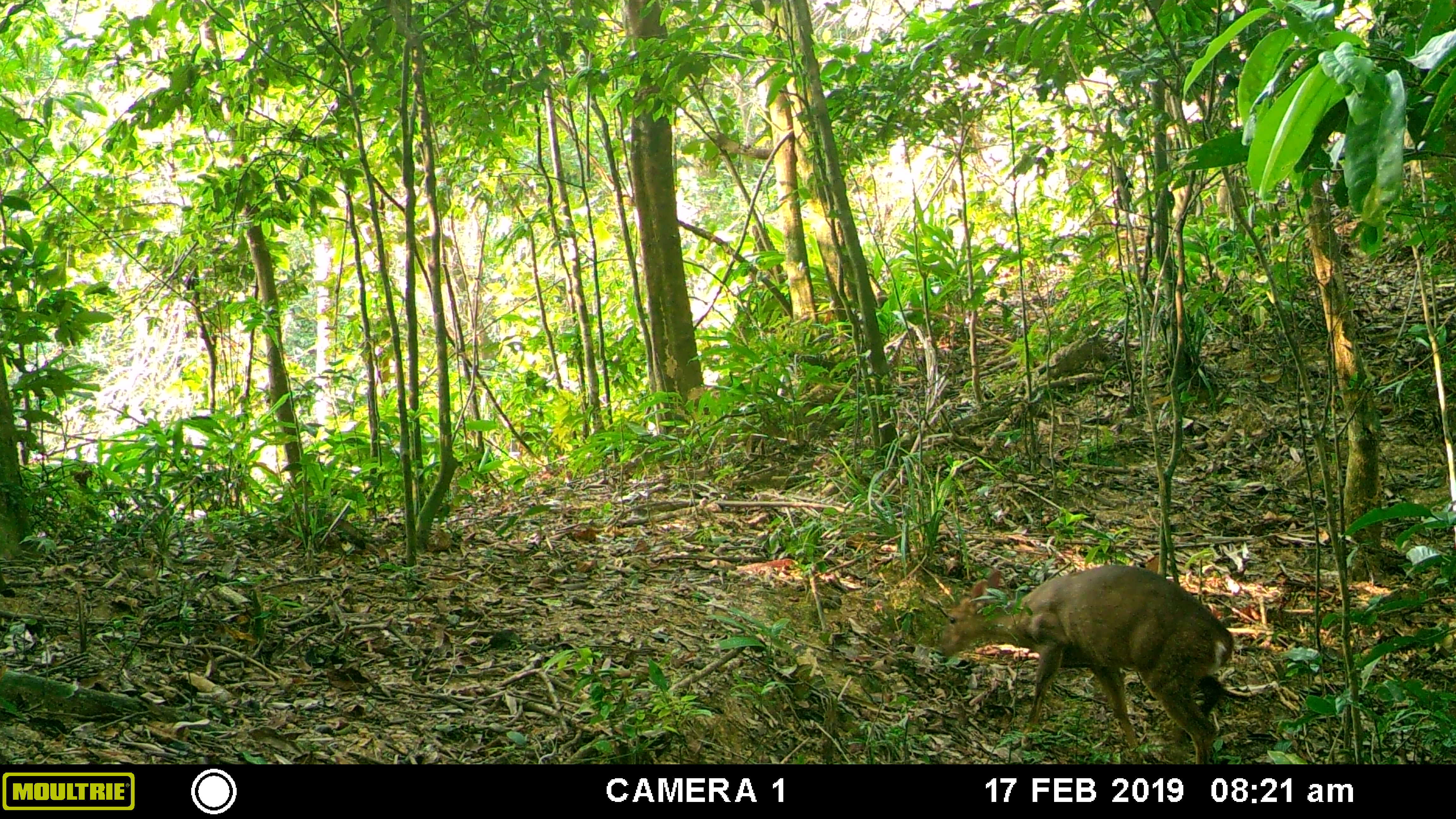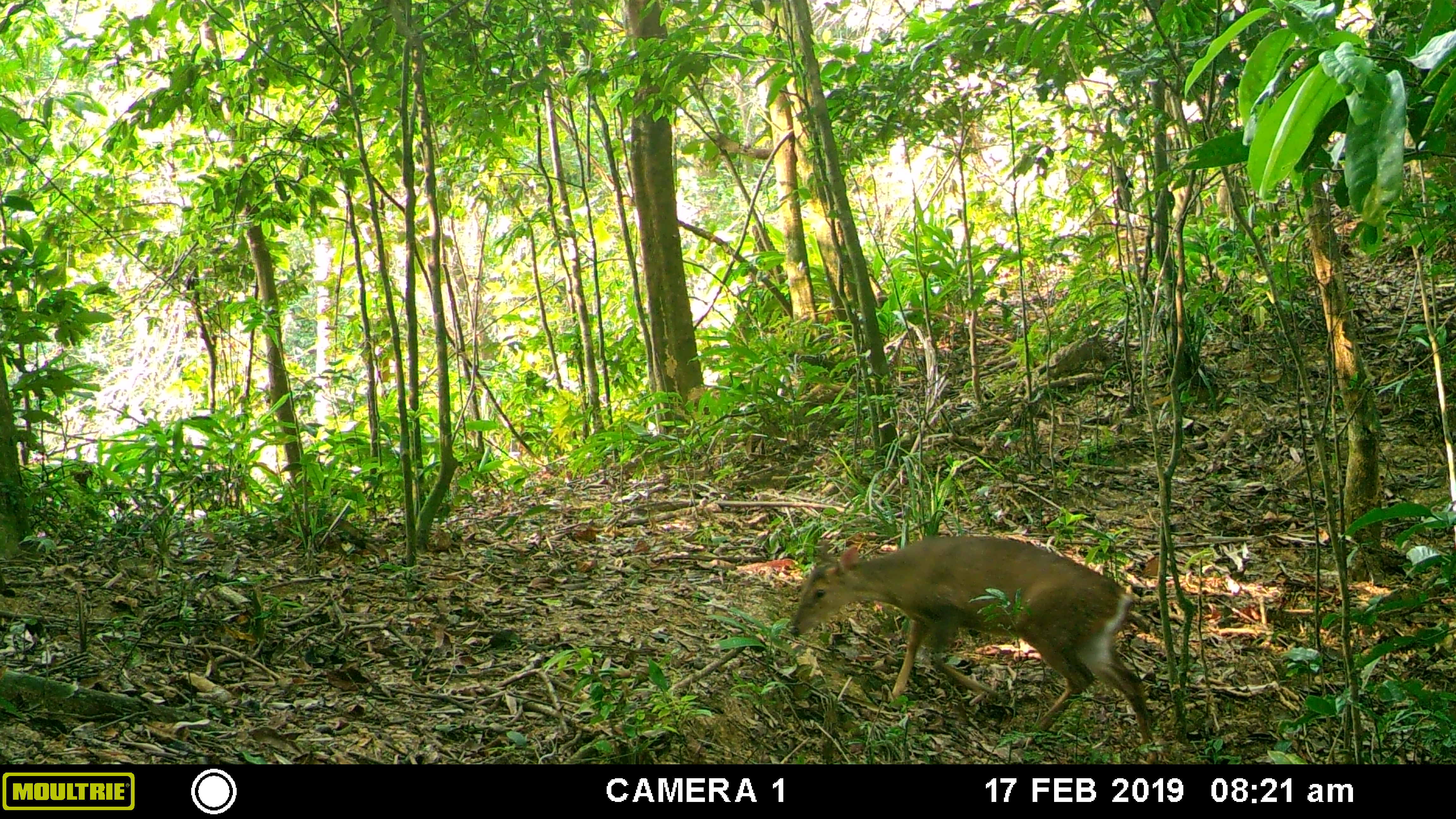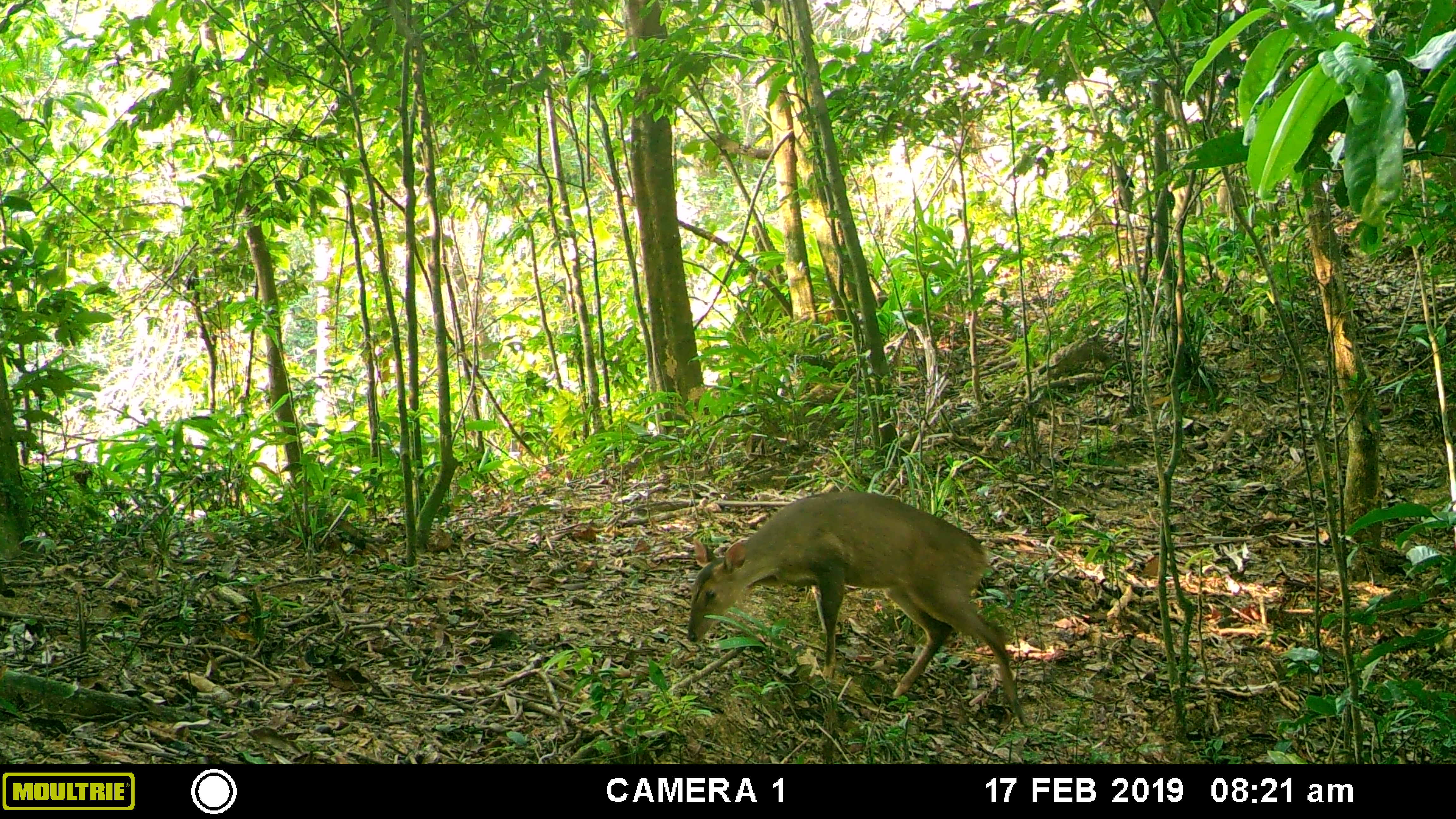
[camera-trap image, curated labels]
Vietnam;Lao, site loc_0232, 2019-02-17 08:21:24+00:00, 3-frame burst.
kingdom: Animalia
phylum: Chordata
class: Mammalia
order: Artiodactyla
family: Cervidae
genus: Muntiacus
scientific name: Muntiacus vuquangensis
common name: large-antlered muntjac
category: large antlered muntjac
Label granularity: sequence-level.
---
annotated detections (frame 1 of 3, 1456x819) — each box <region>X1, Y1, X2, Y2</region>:
large antlered muntjac: <region>940, 564, 1234, 763</region>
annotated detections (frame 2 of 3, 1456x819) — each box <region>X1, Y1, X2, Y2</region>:
large antlered muntjac: <region>789, 534, 1158, 763</region>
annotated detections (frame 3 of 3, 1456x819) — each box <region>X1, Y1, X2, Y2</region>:
large antlered muntjac: <region>686, 488, 1024, 724</region>